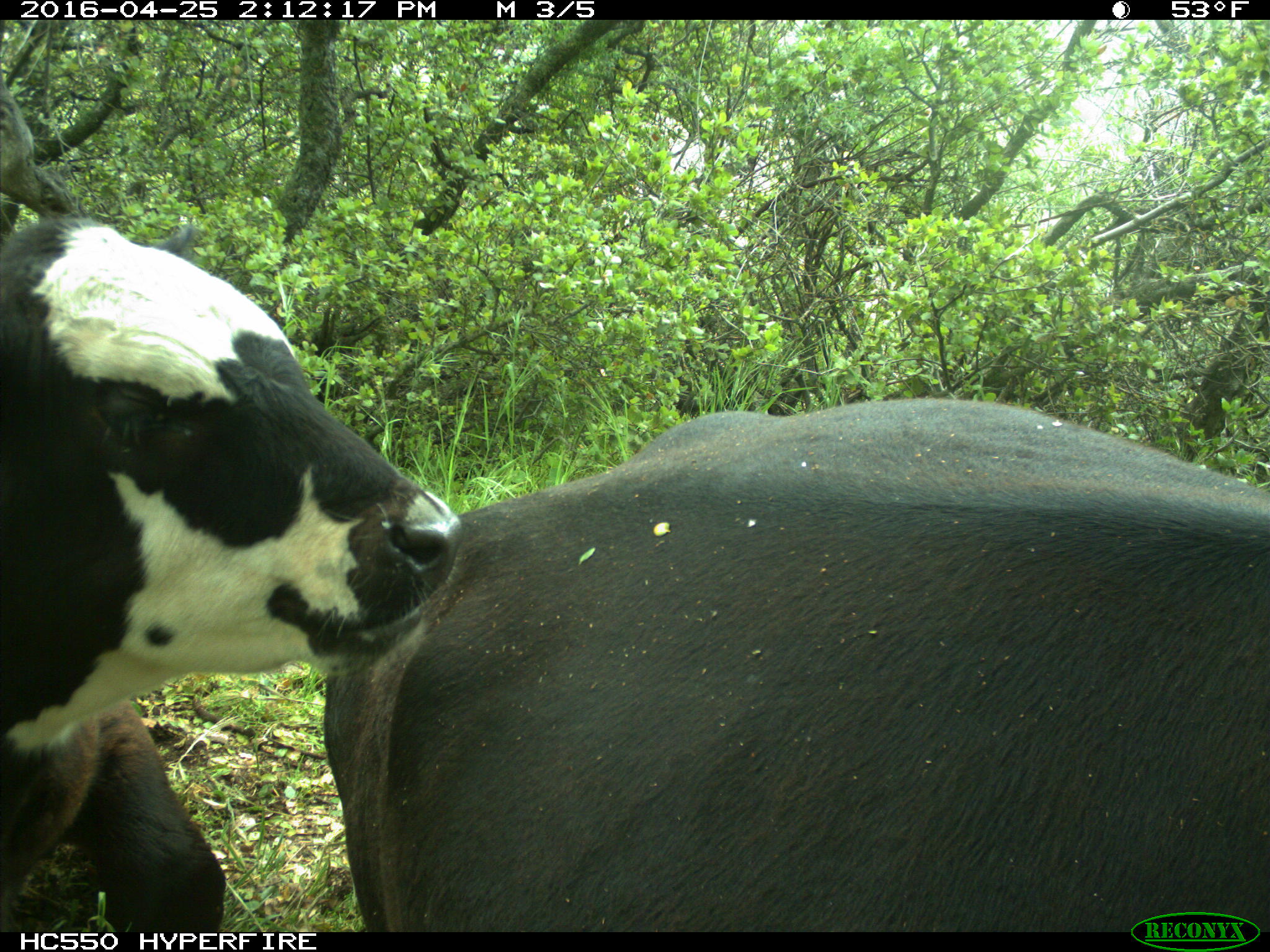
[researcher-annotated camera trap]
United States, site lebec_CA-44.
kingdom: Animalia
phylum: Chordata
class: Mammalia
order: Artiodactyla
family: Bovidae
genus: Bos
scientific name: Bos taurus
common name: domestic cow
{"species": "Bos taurus (domestic cow)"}